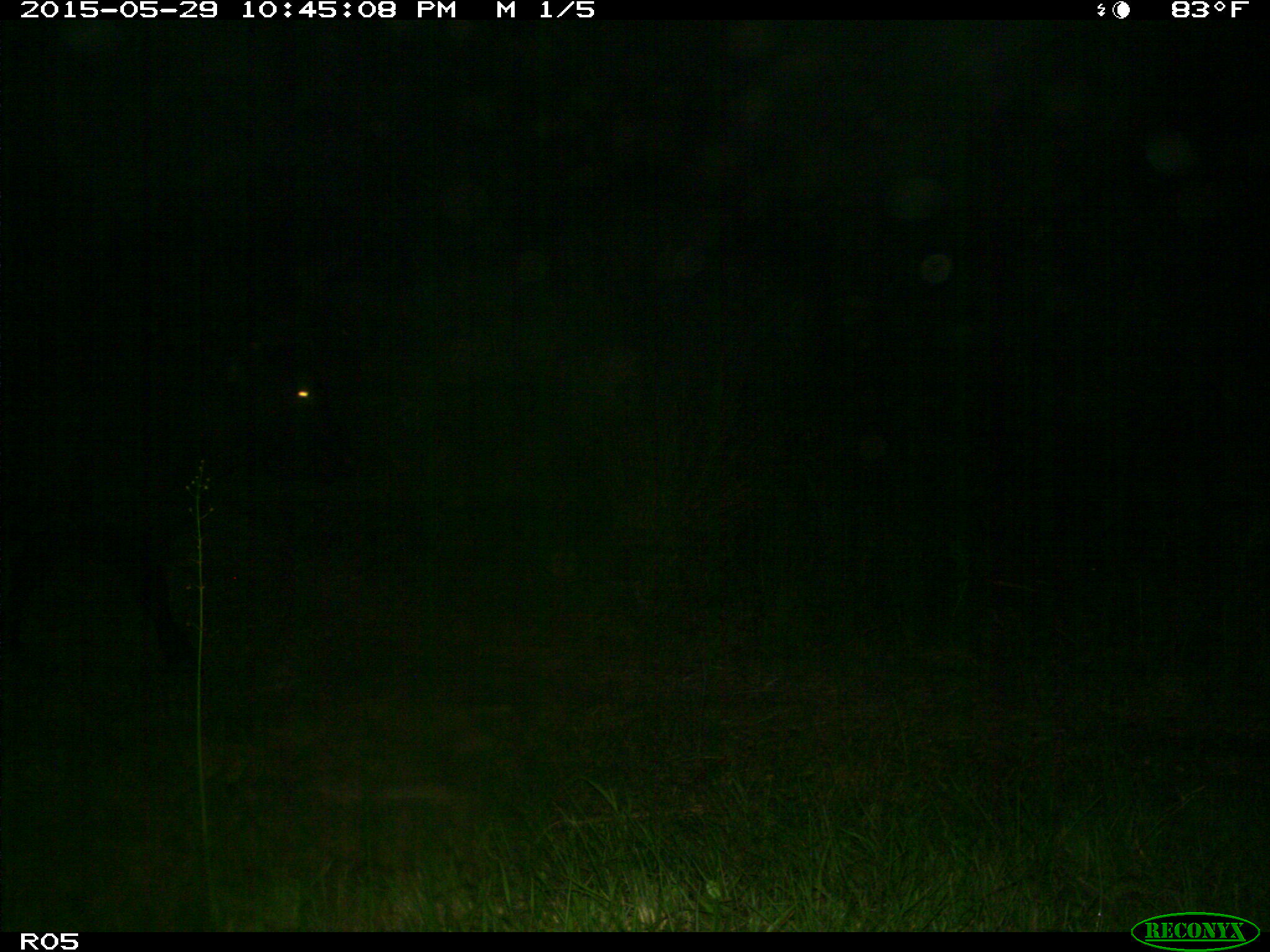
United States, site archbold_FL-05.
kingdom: Animalia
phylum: Chordata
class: Mammalia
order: Artiodactyla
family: Bovidae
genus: Bos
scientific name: Bos taurus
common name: domestic cow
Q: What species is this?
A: Bos taurus (domestic cow).